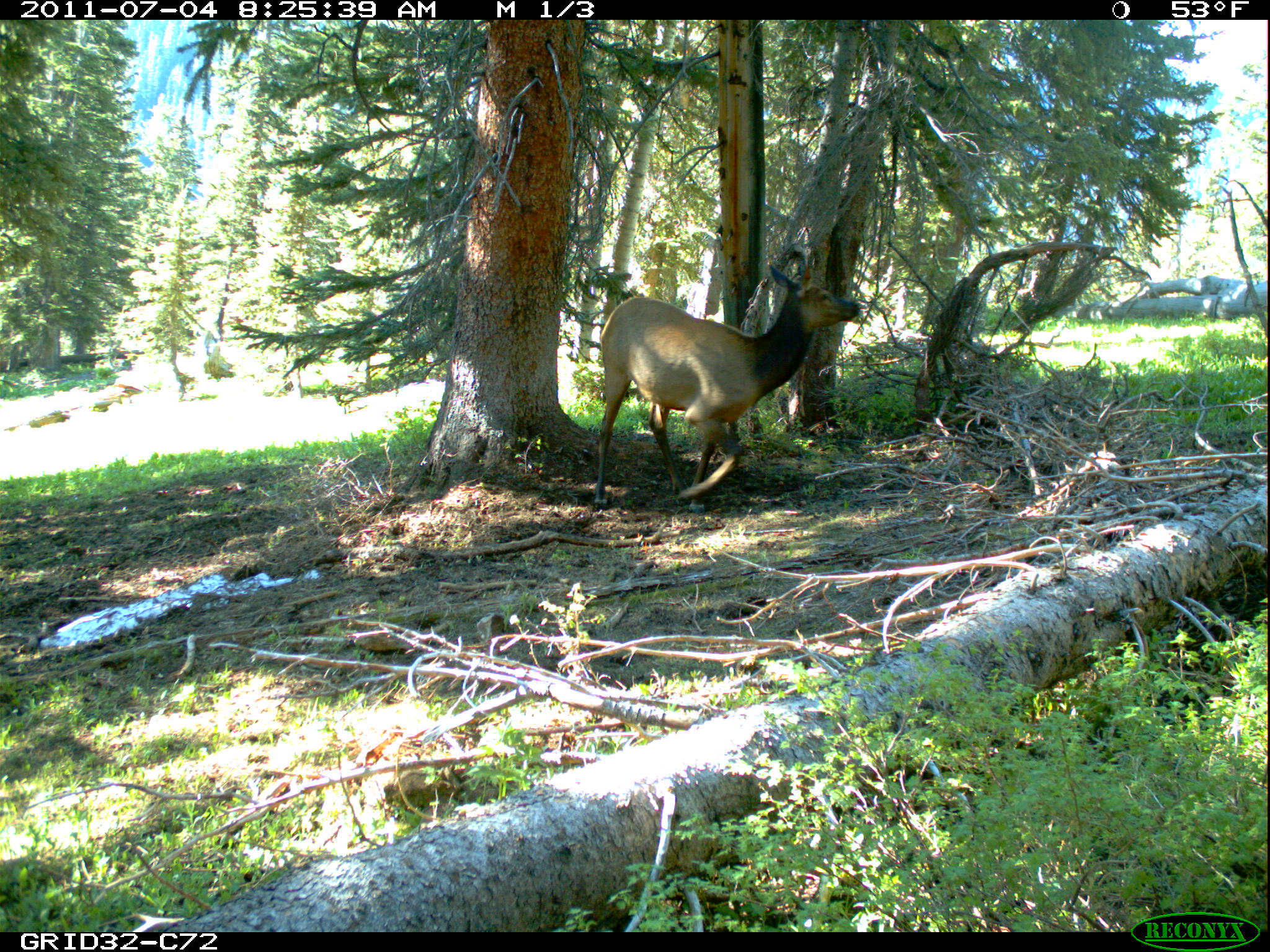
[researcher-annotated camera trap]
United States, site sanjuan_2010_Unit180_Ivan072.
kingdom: Animalia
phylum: Chordata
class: Mammalia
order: Artiodactyla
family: Cervidae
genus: Cervus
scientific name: Cervus elaphus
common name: red deer